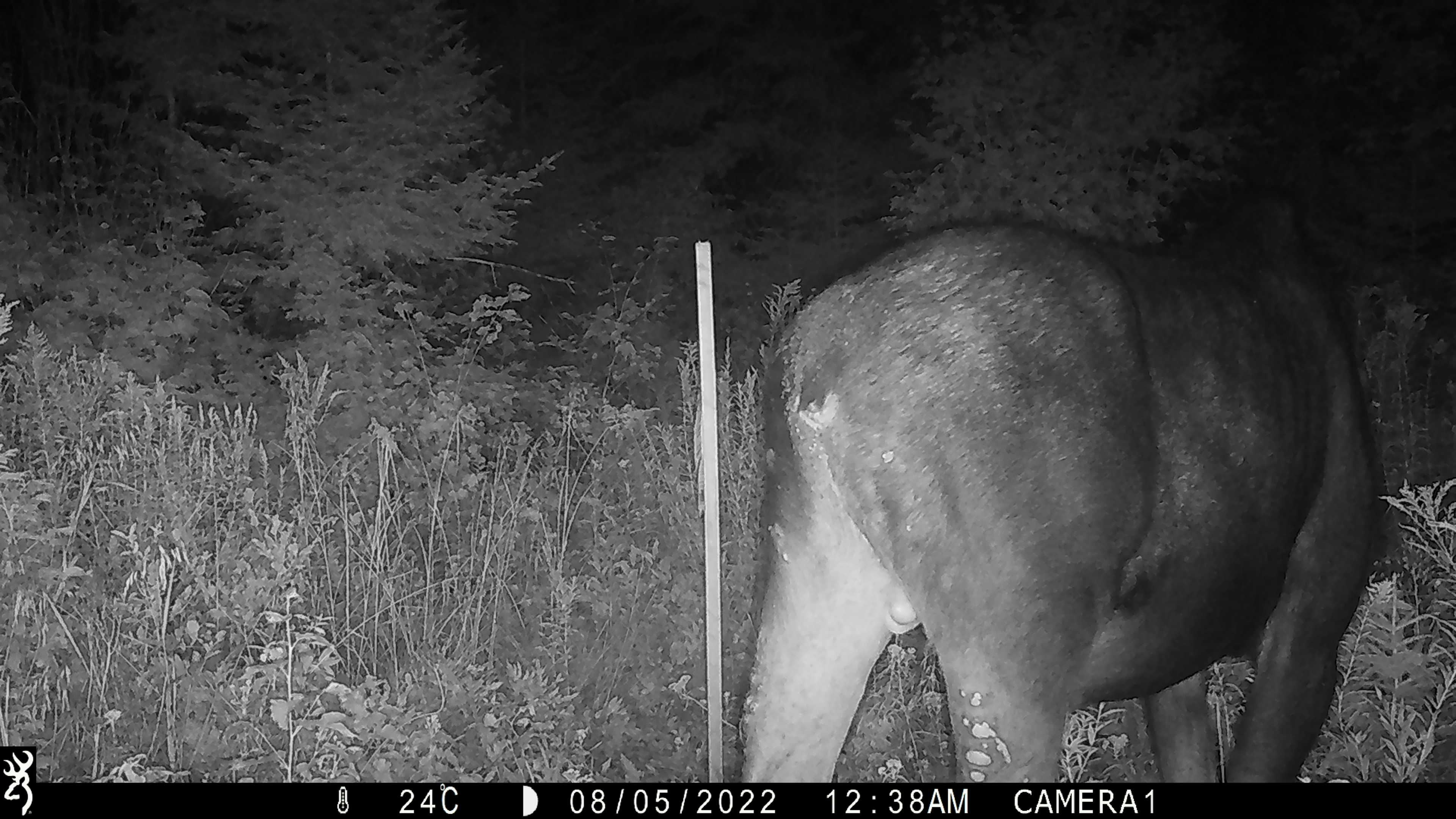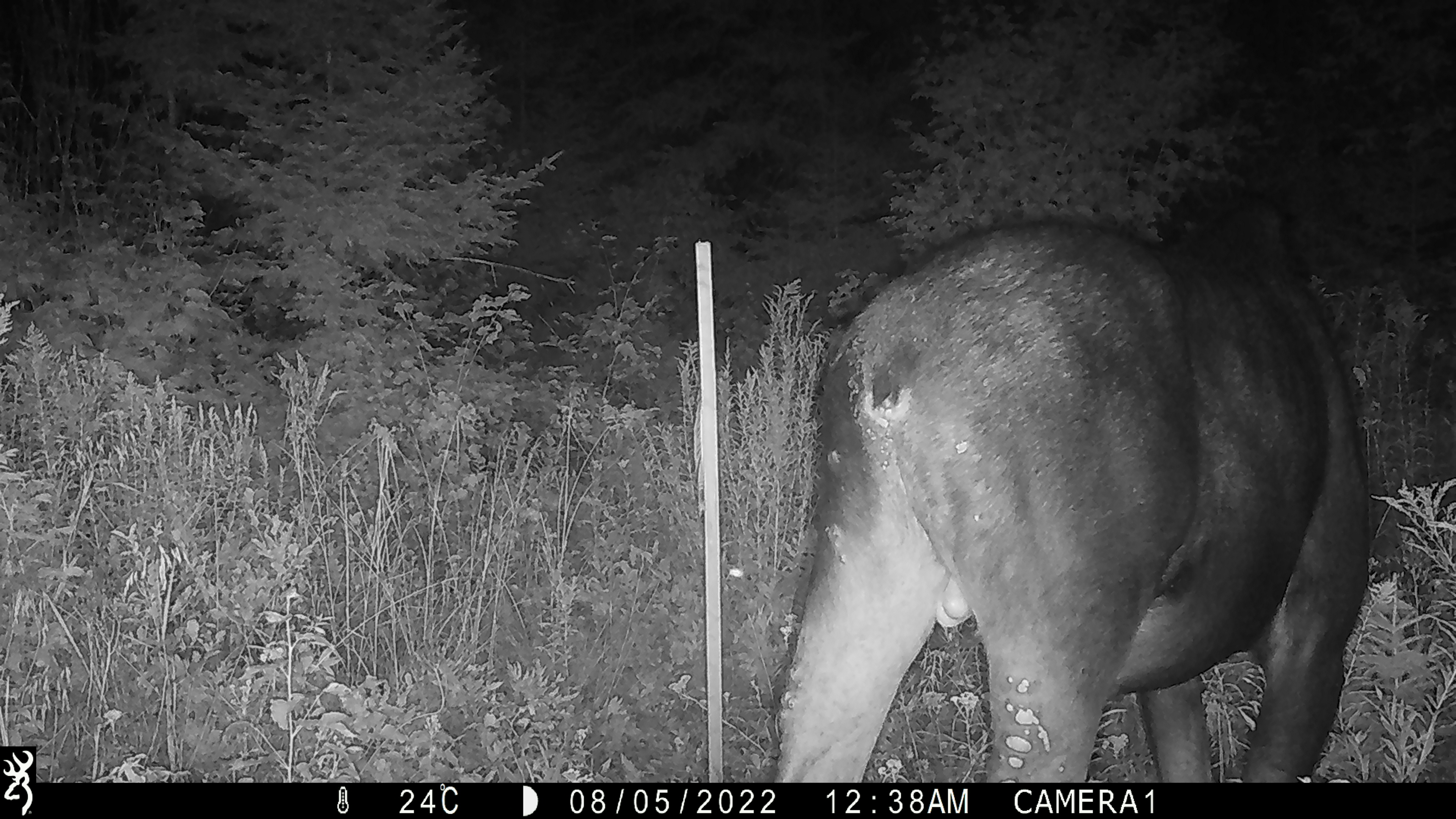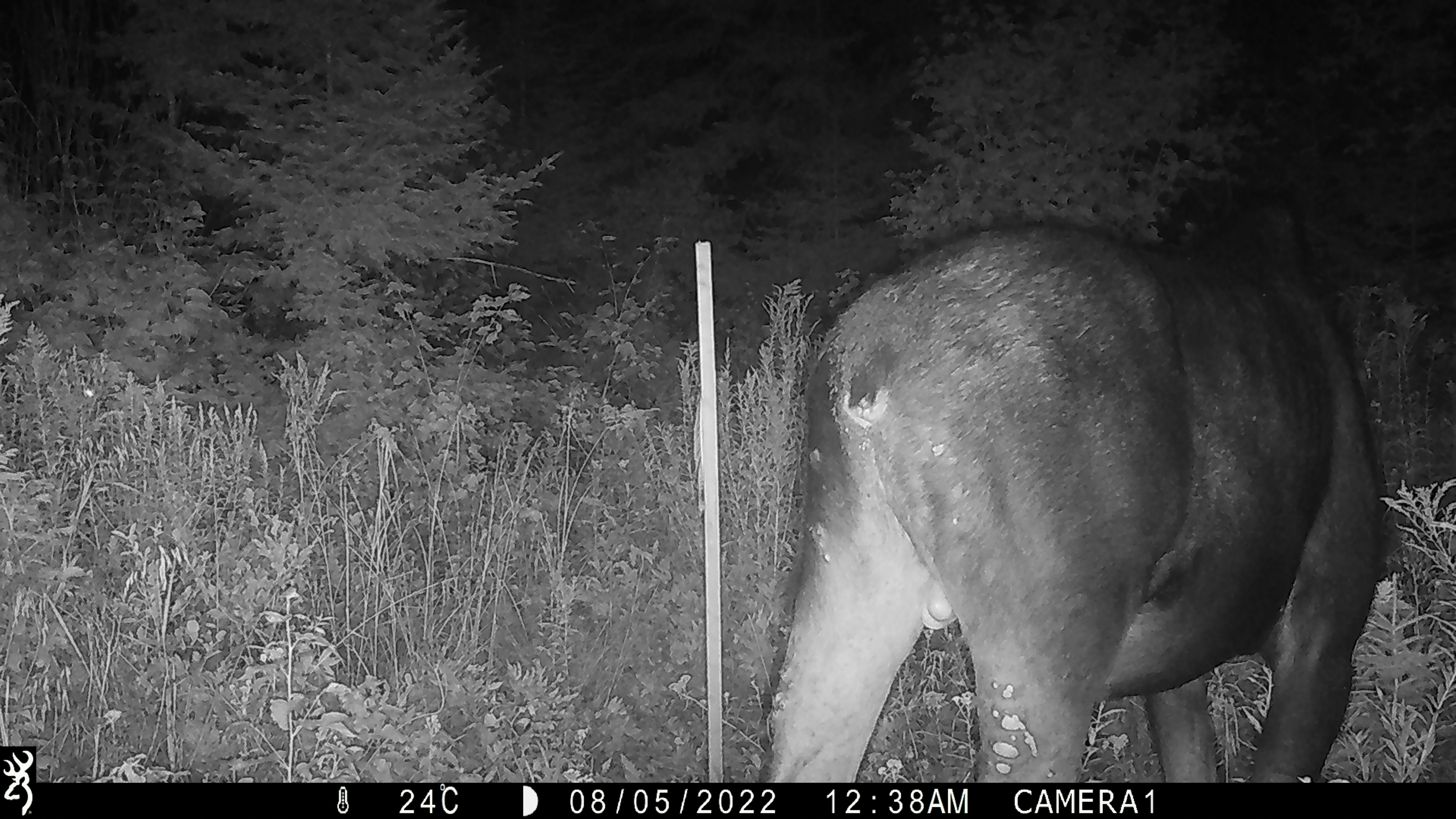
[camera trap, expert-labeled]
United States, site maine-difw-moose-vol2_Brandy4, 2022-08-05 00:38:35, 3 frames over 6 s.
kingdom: Animalia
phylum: Chordata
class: Mammalia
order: Artiodactyla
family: Cervidae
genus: Alces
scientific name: Alces alces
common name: moose